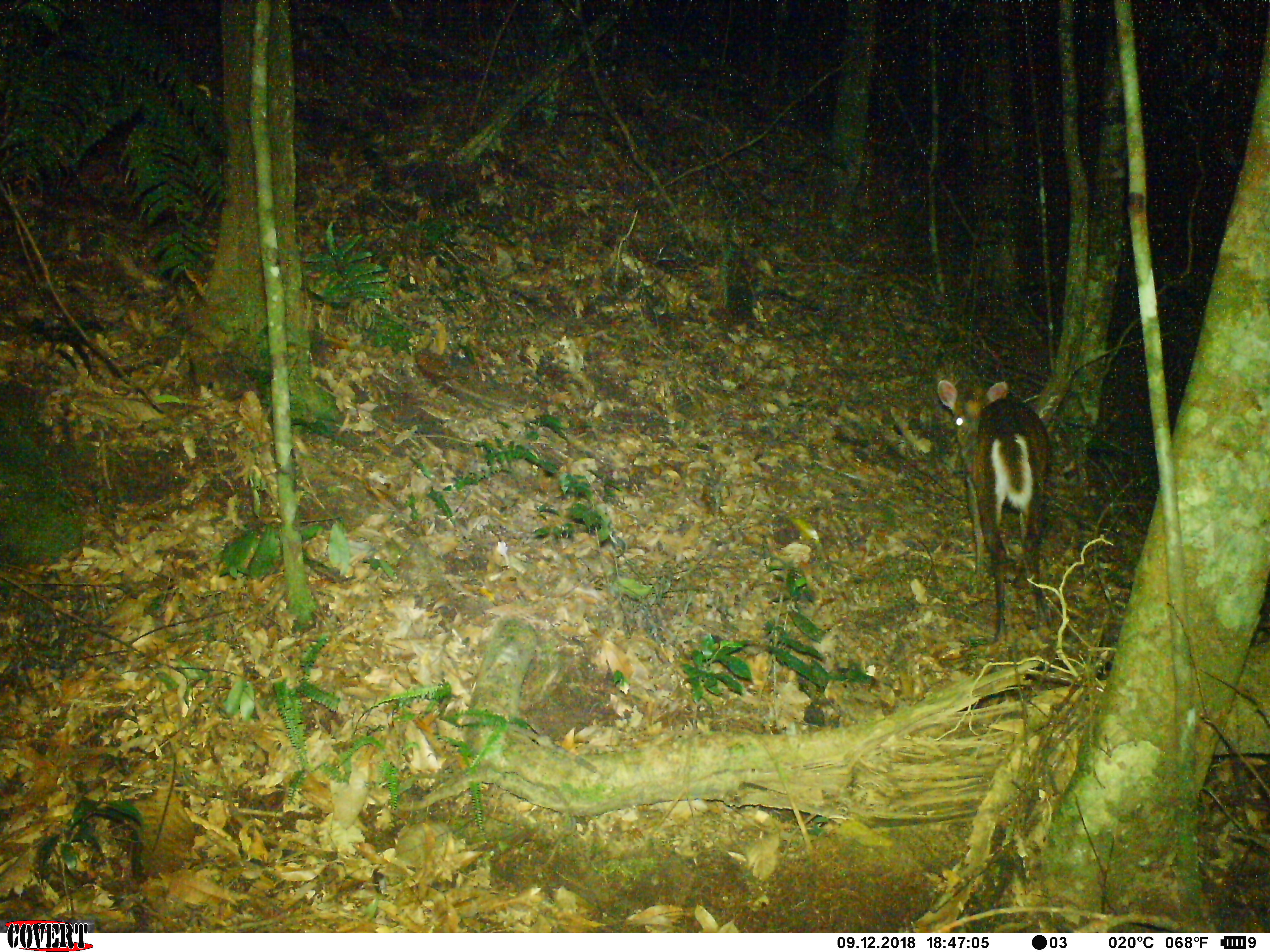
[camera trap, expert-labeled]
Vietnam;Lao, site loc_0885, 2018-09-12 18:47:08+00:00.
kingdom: Animalia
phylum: Chordata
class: Mammalia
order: Artiodactyla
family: Cervidae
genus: Muntiacus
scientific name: Muntiacus rooseveltorum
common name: roosevelt's muntjac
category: roosevelts muntjac group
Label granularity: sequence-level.